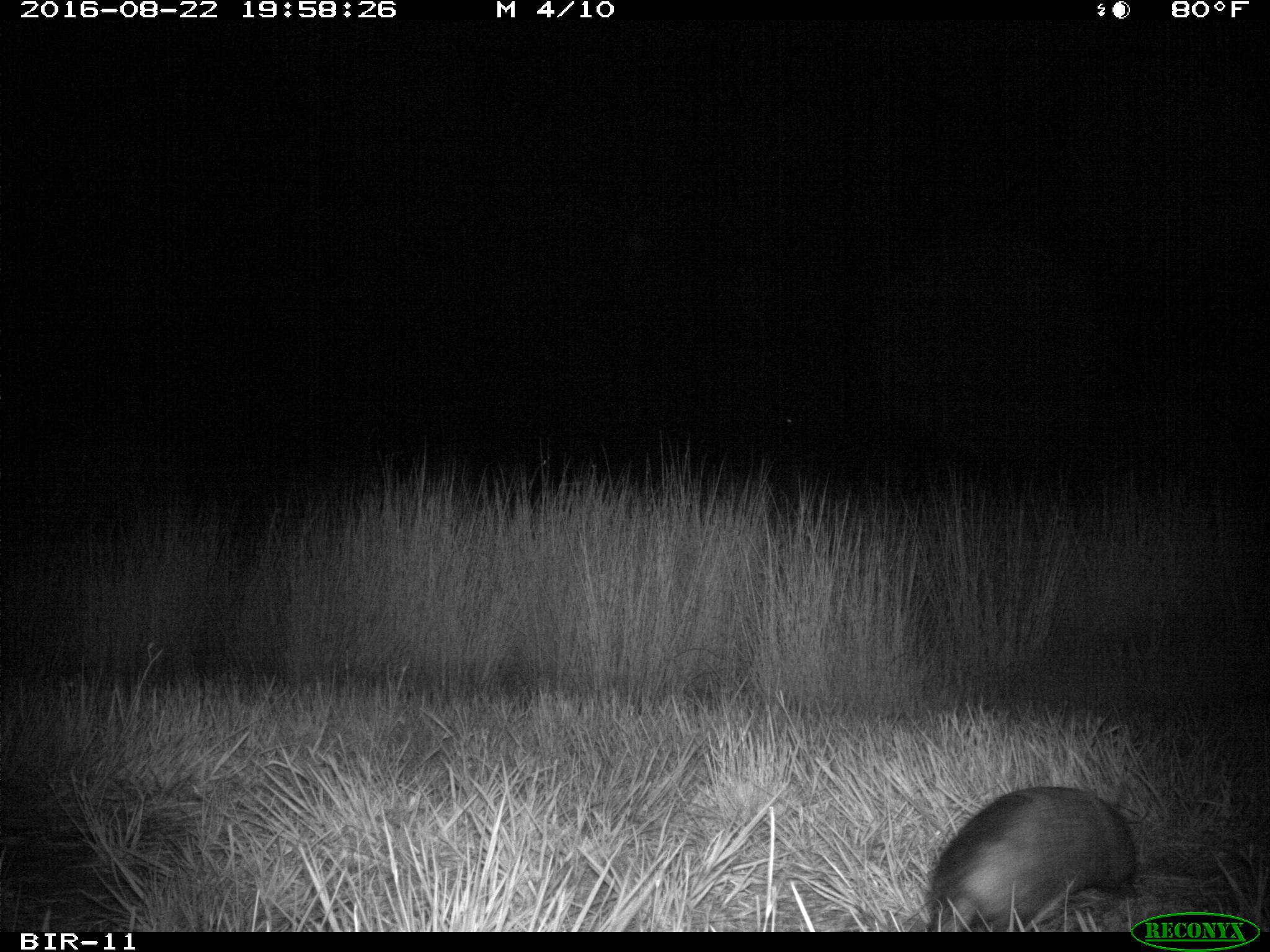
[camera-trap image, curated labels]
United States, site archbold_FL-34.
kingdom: Animalia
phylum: Chordata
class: Mammalia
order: Cingulata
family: Dasypodidae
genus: Dasypus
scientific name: Dasypus novemcinctus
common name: nine-banded armadillo